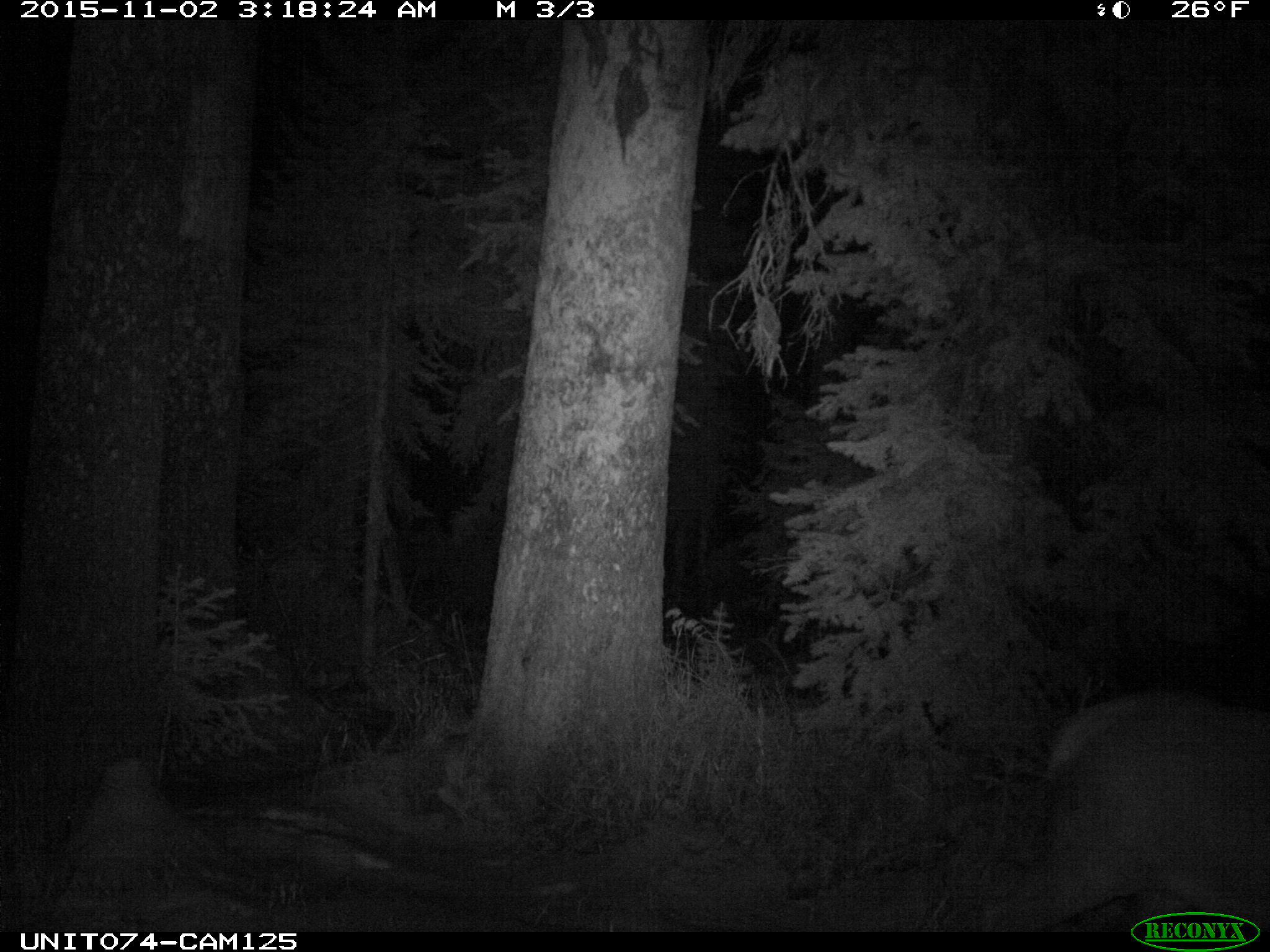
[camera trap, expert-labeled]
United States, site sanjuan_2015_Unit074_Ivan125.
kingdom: Animalia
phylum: Chordata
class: Mammalia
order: Artiodactyla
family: Cervidae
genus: Cervus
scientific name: Cervus elaphus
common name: red deer